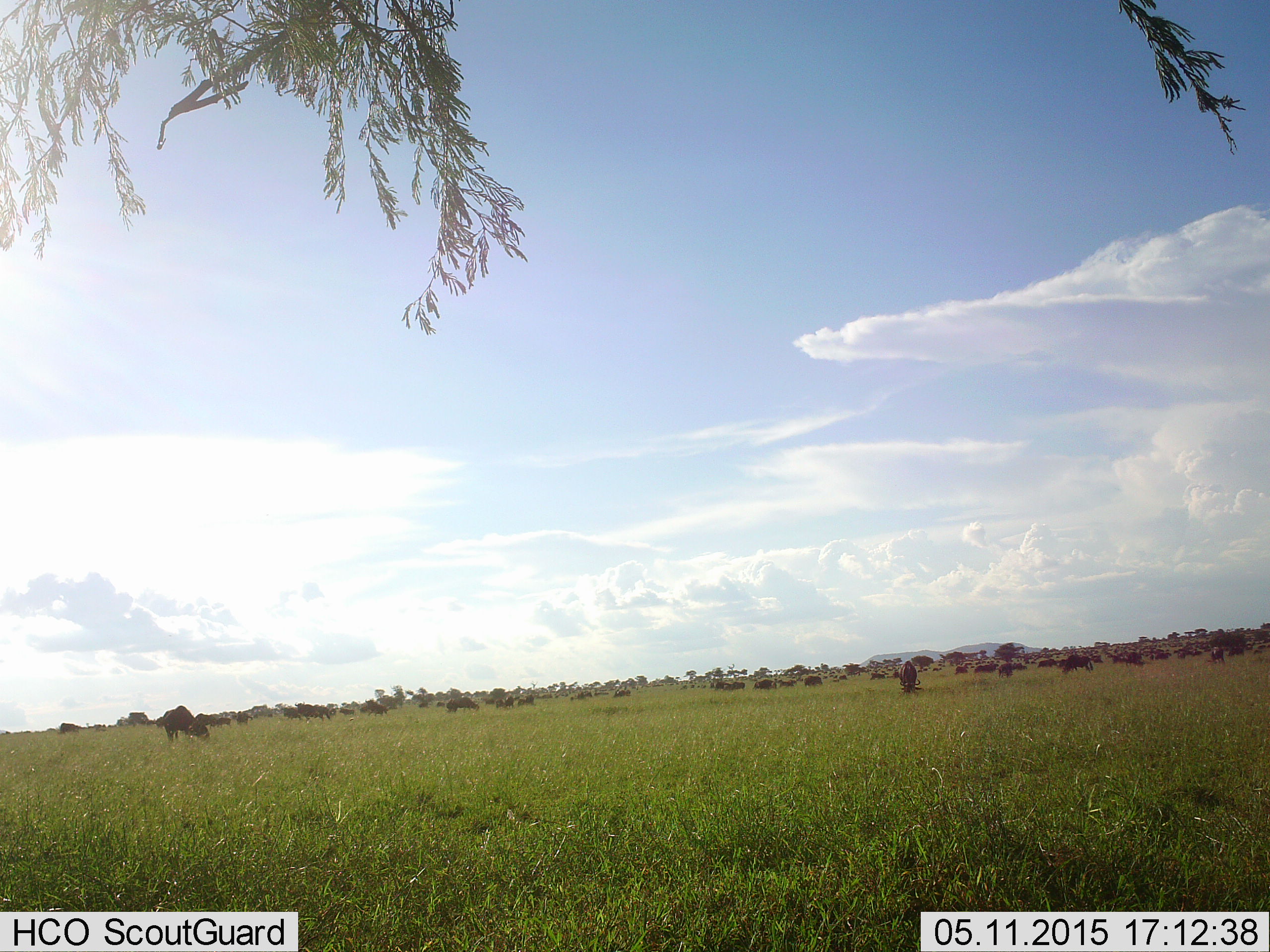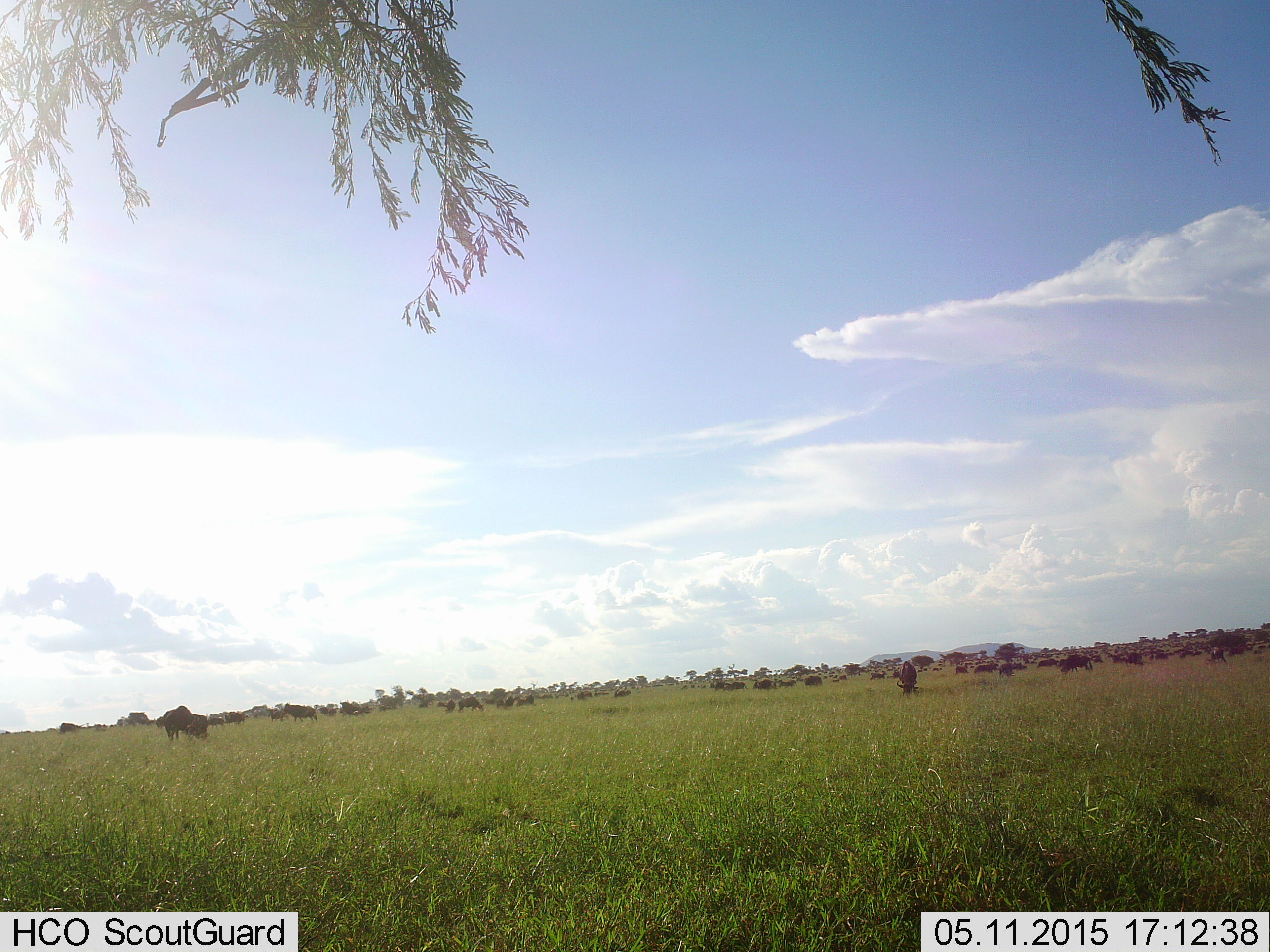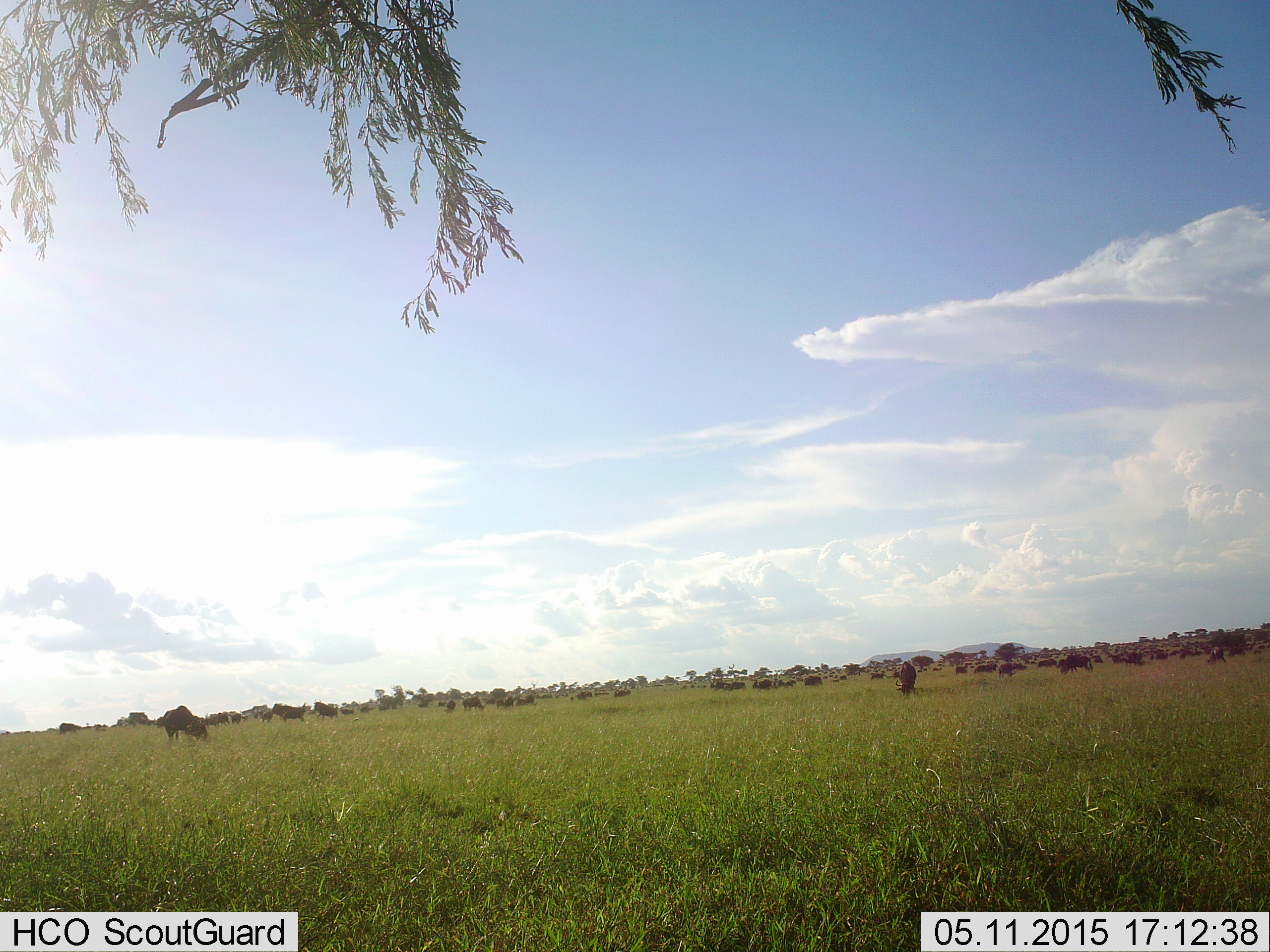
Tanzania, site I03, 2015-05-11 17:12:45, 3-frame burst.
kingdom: Animalia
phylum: Chordata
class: Mammalia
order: Artiodactyla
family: Bovidae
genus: Connochaetes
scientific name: Connochaetes taurinus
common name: blue wildebeest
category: wildebeest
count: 11-50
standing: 70%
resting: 30%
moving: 70%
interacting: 0%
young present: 0%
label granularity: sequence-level